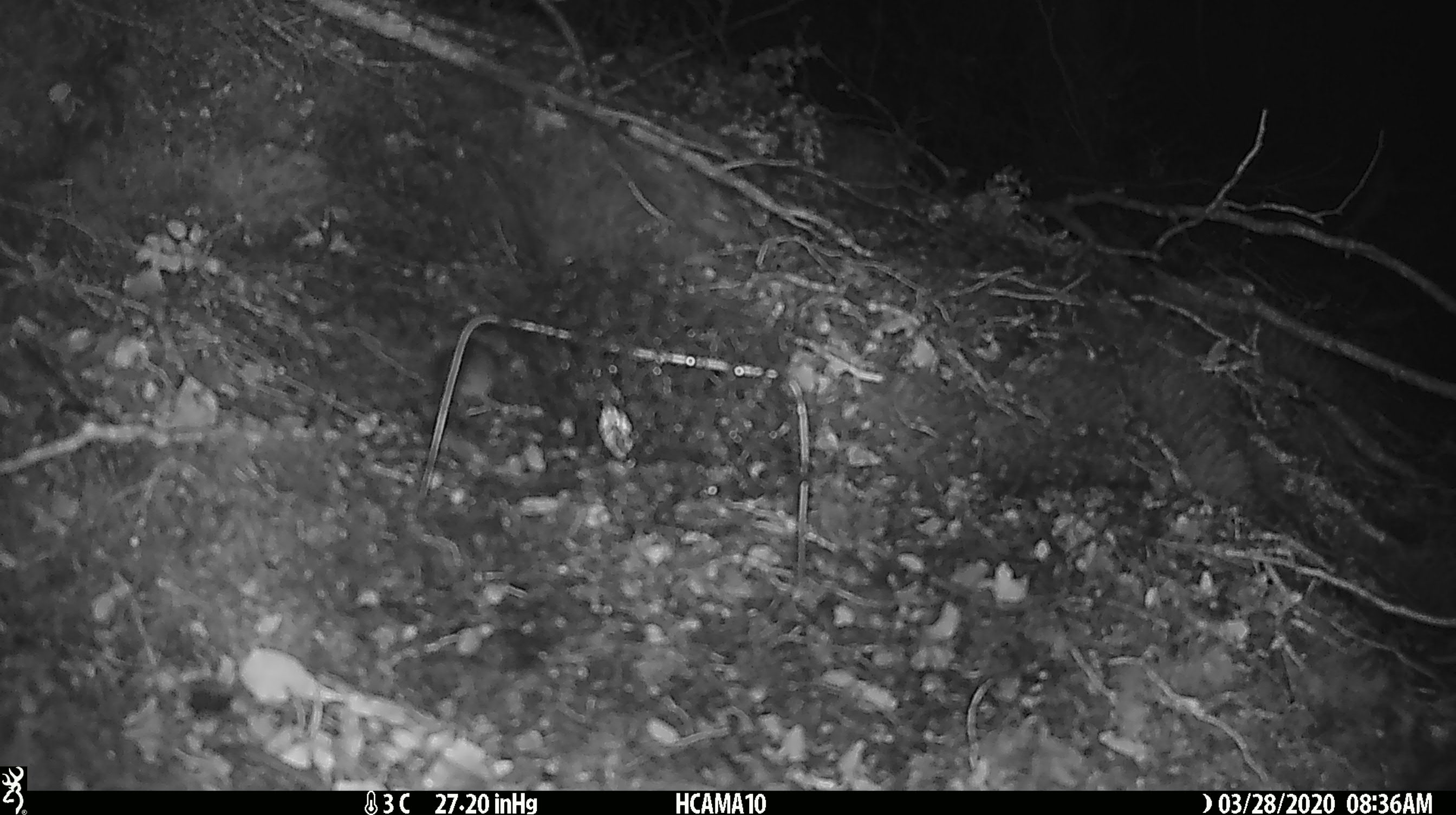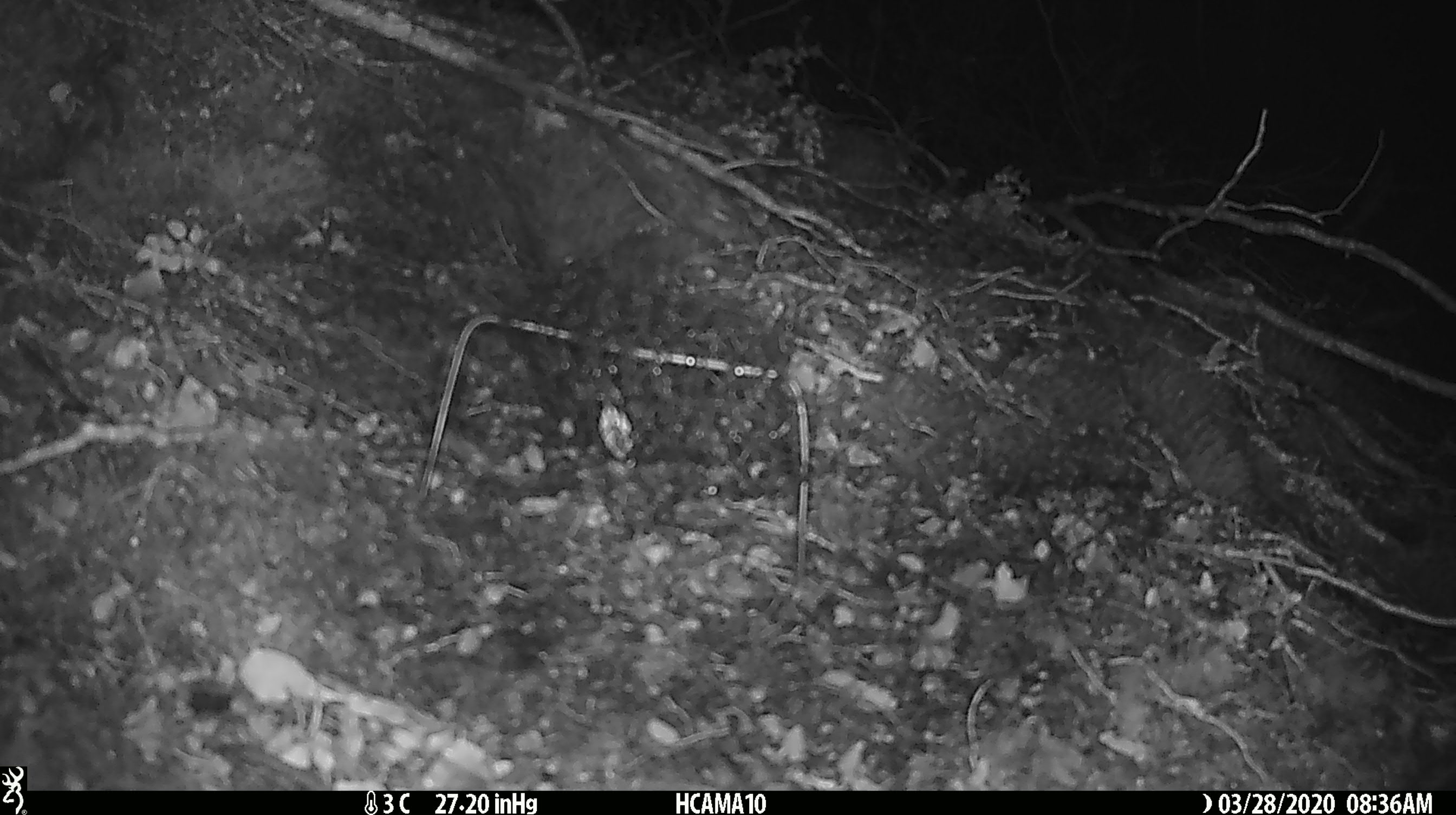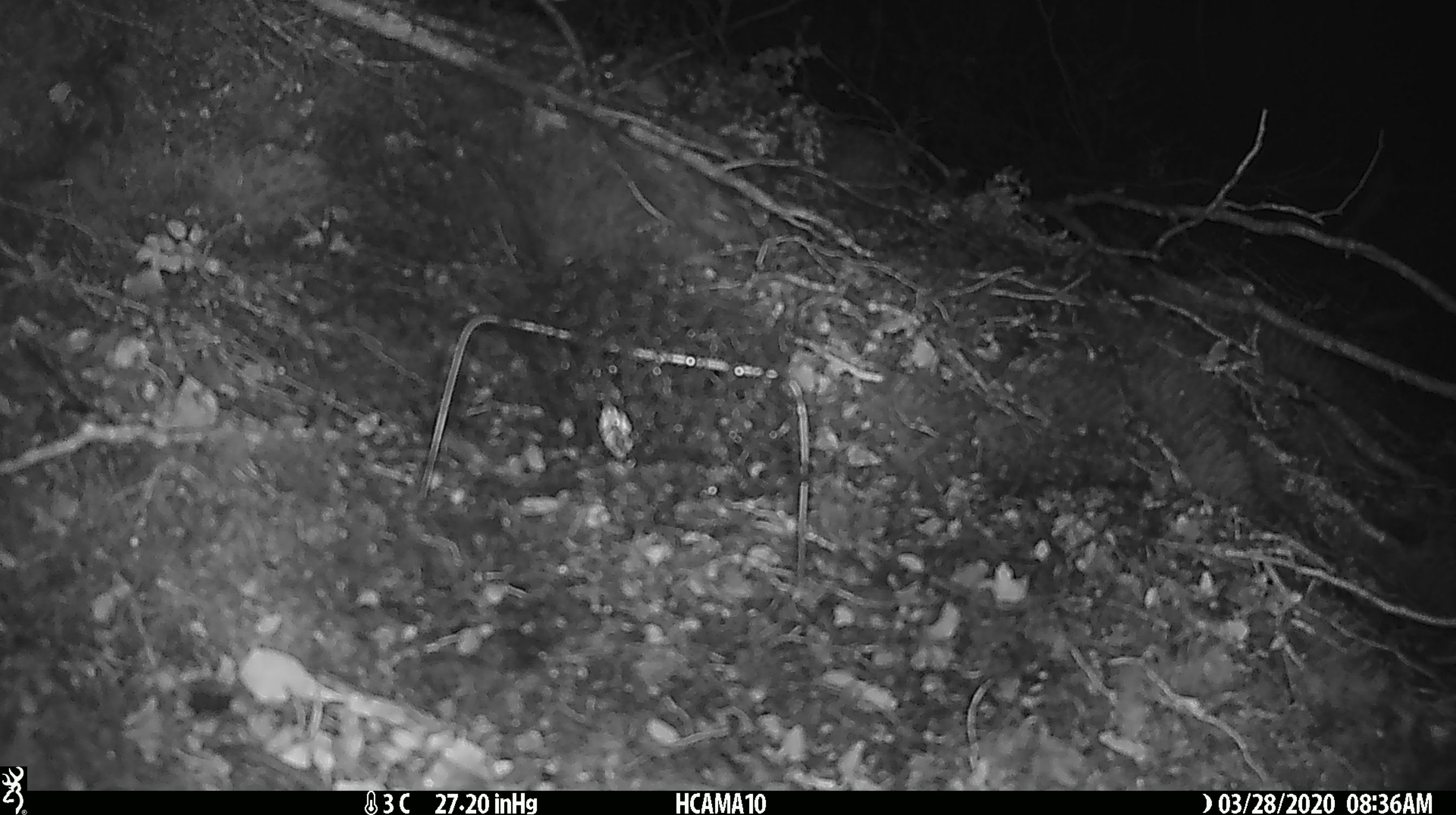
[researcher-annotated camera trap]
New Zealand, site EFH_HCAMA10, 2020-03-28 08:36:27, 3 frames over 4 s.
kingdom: Animalia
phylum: Chordata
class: Mammalia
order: Rodentia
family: Muridae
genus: Mus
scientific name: Mus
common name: mouse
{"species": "mouse (Mus)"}